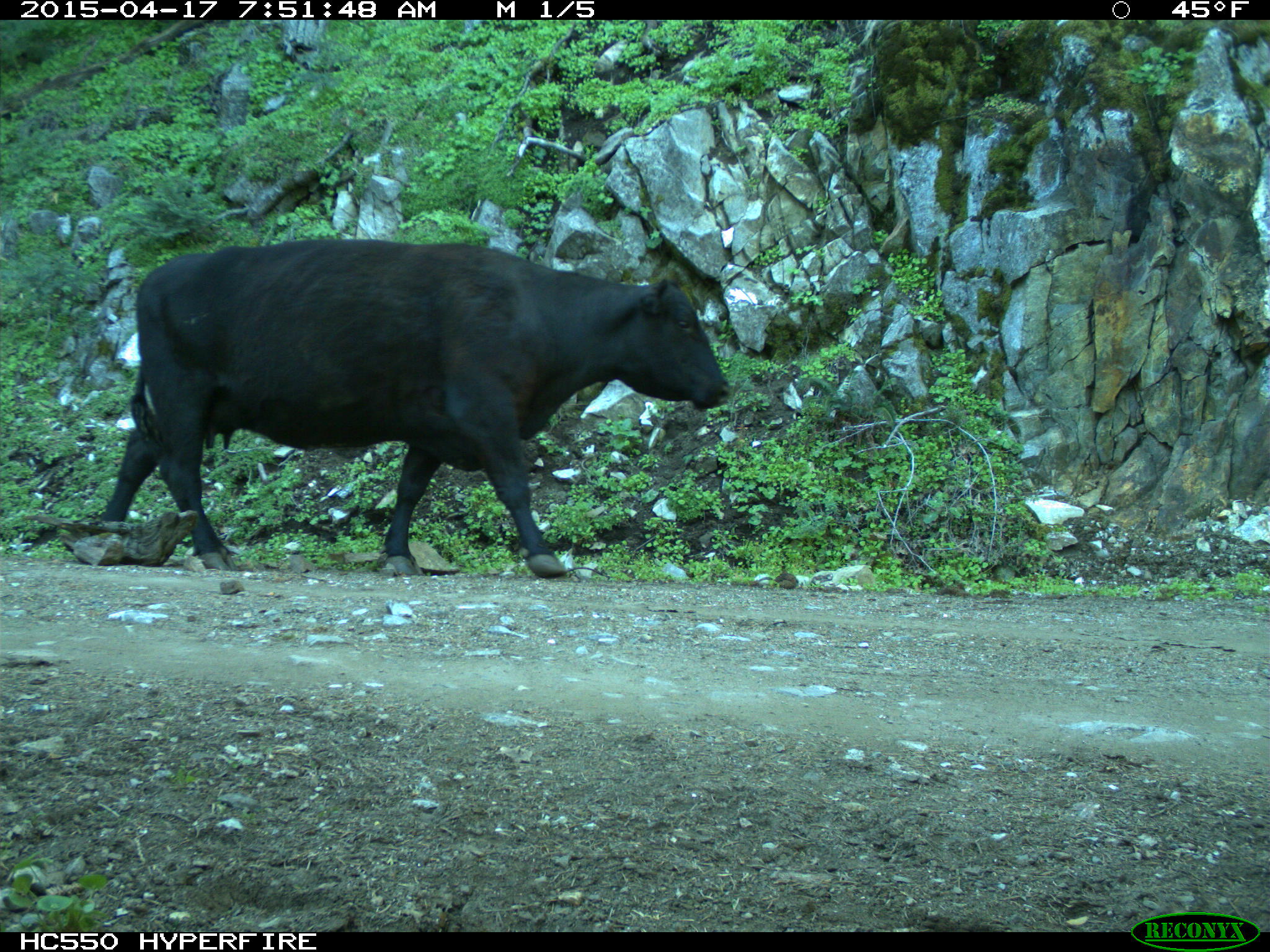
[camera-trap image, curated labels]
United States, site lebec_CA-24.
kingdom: Animalia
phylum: Chordata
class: Mammalia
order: Artiodactyla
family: Bovidae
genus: Bos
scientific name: Bos taurus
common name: domestic cow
Bos taurus (domestic cow).